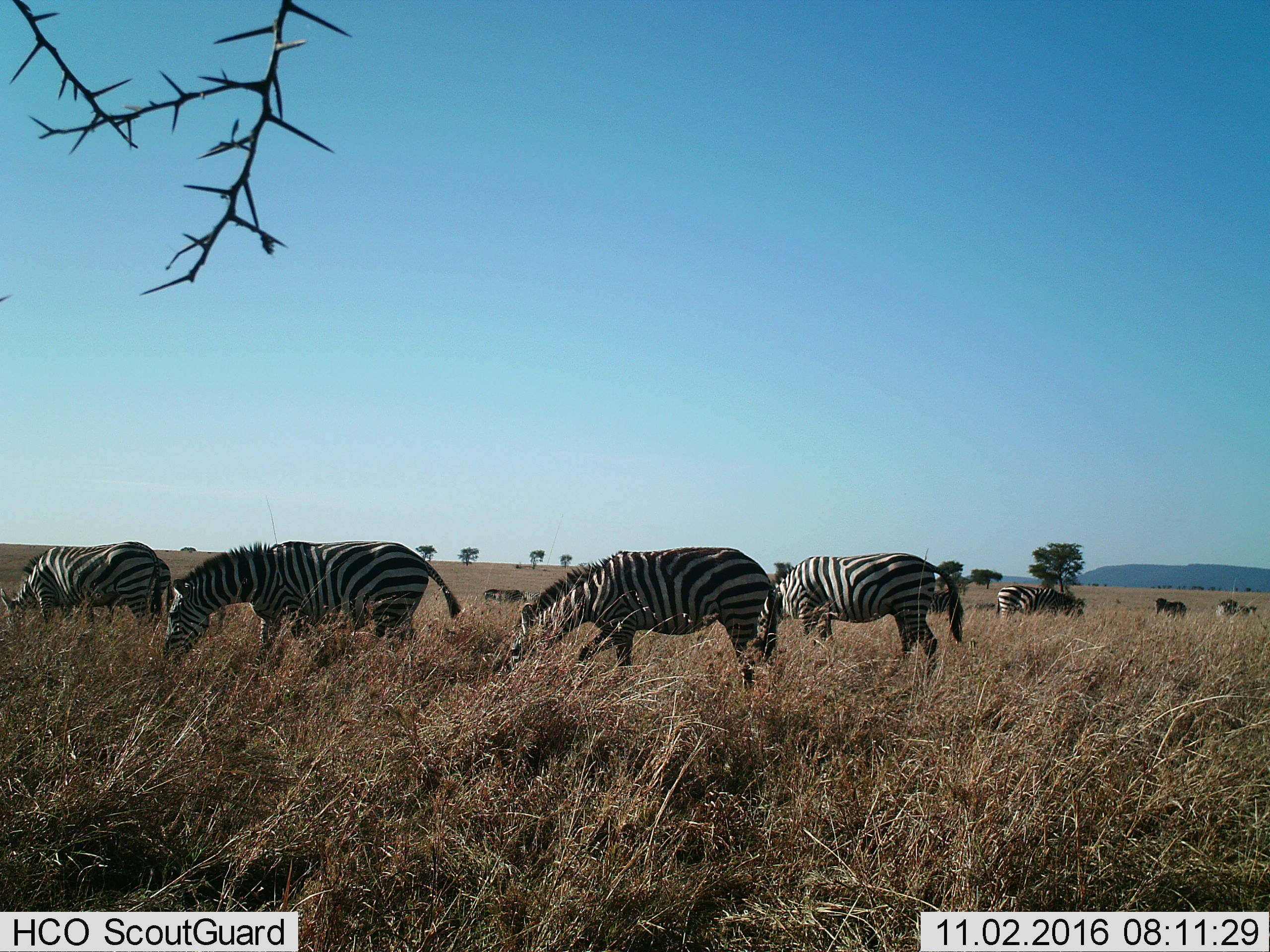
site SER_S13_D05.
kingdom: Animalia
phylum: Chordata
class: Mammalia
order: Perissodactyla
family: Equidae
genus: Equus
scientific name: Equus quagga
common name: plains zebra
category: zebraplains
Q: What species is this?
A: Zebraplains (plains zebra) (Equus quagga).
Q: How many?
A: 8.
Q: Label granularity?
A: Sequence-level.